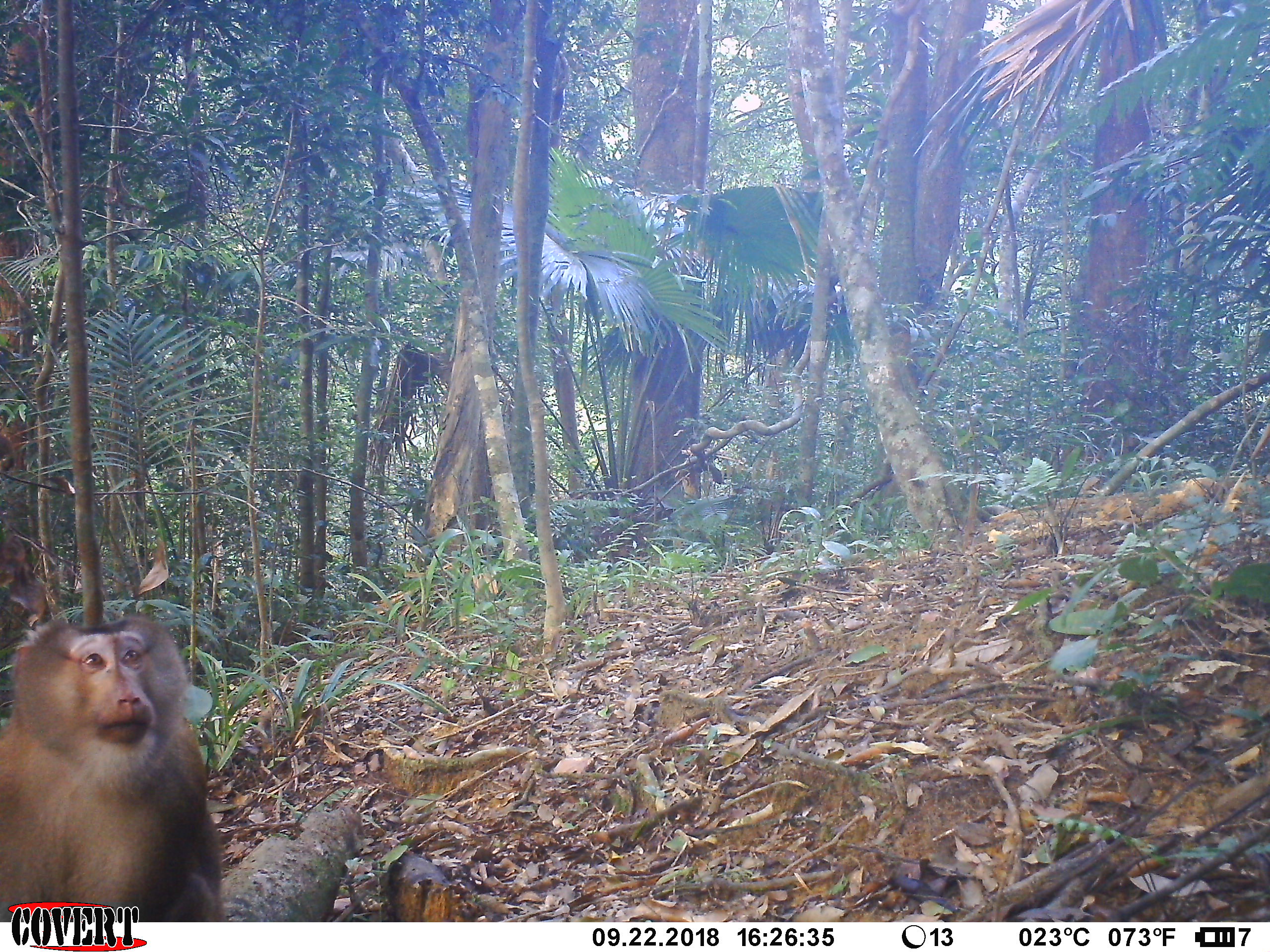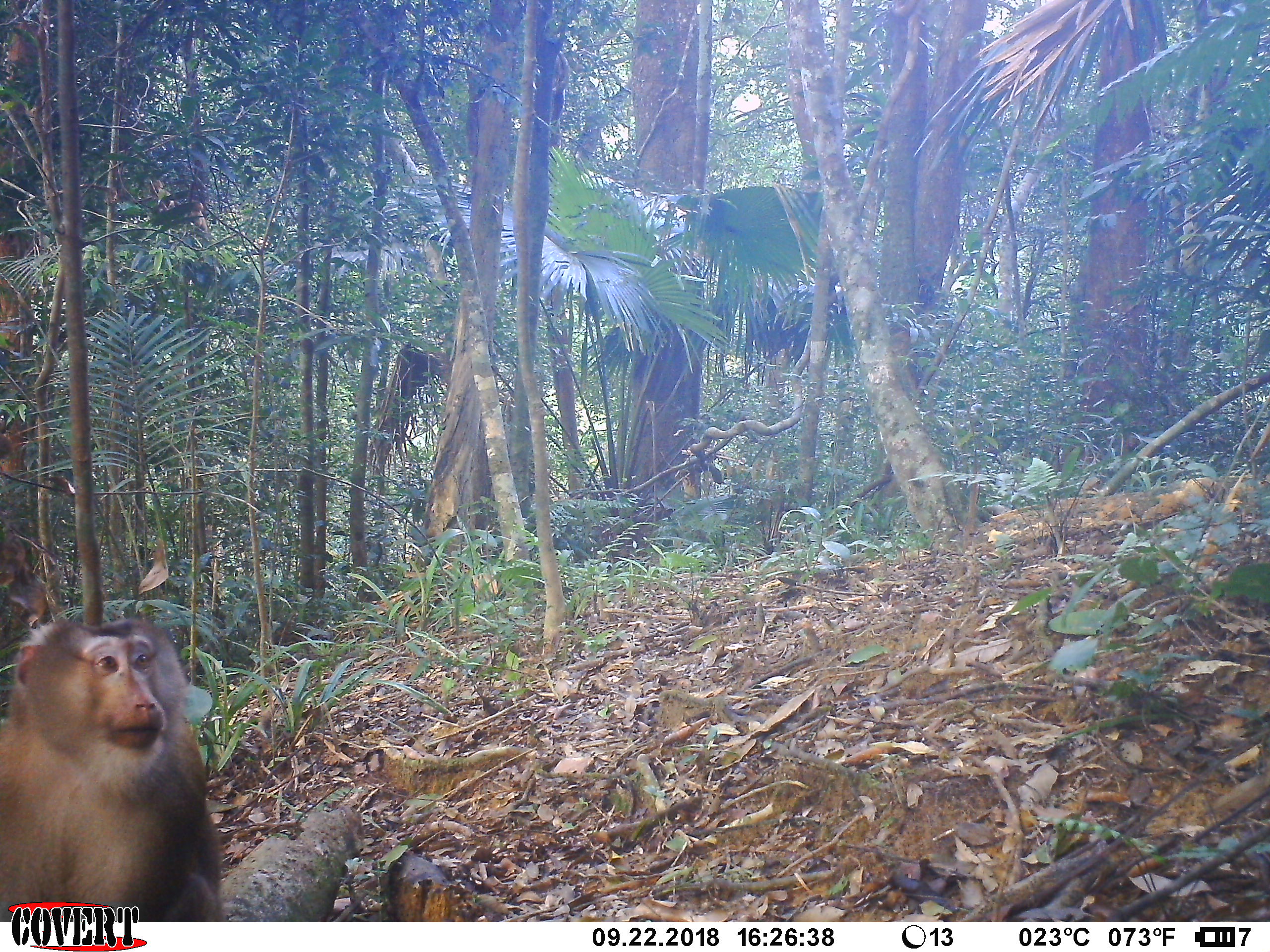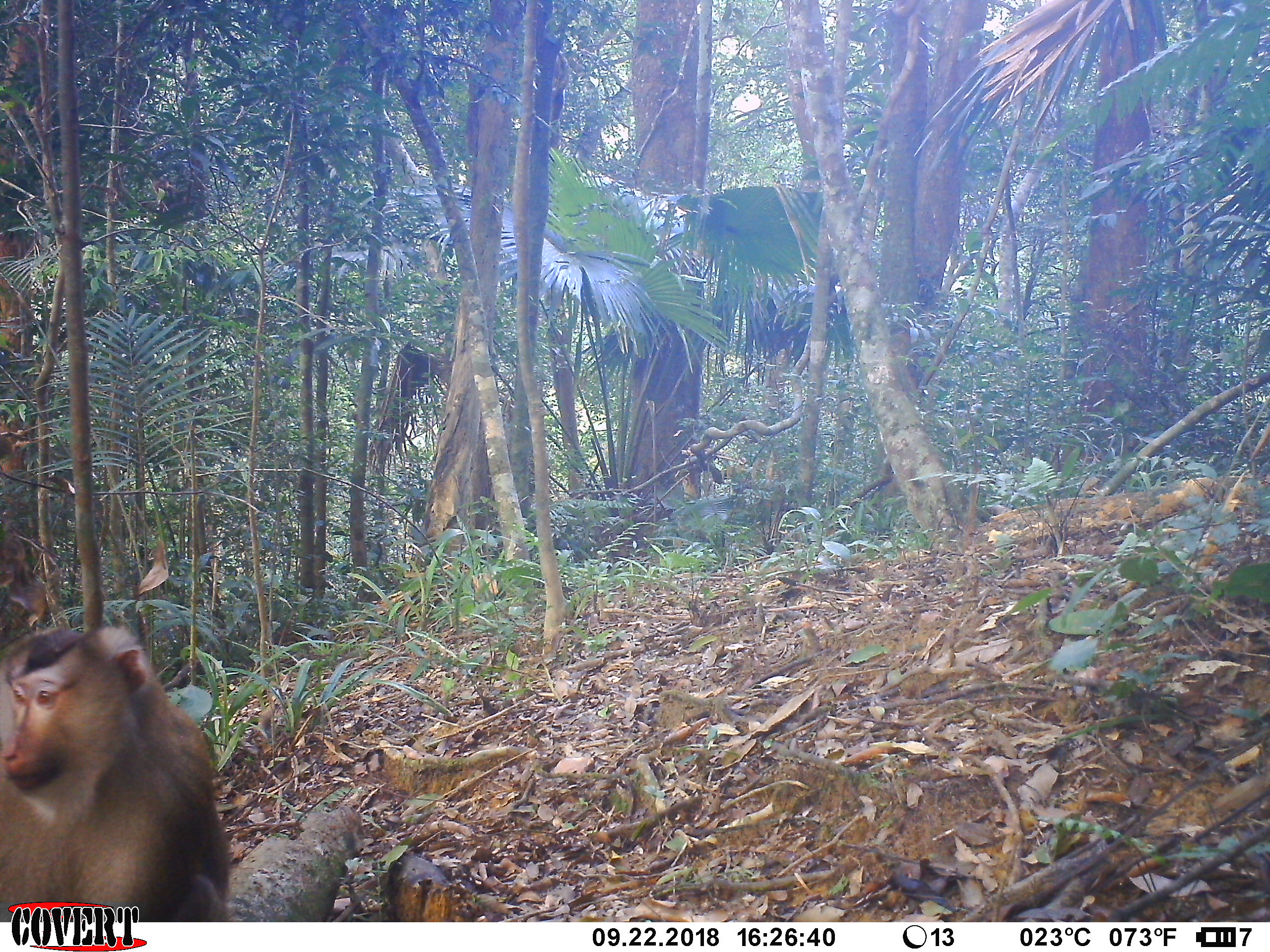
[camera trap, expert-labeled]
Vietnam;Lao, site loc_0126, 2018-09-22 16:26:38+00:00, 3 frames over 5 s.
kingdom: Animalia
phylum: Chordata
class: Mammalia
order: Primates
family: Cercopithecidae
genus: Macaca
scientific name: Macaca nemestrina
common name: pig-tailed macaque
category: pig tailed macaque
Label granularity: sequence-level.